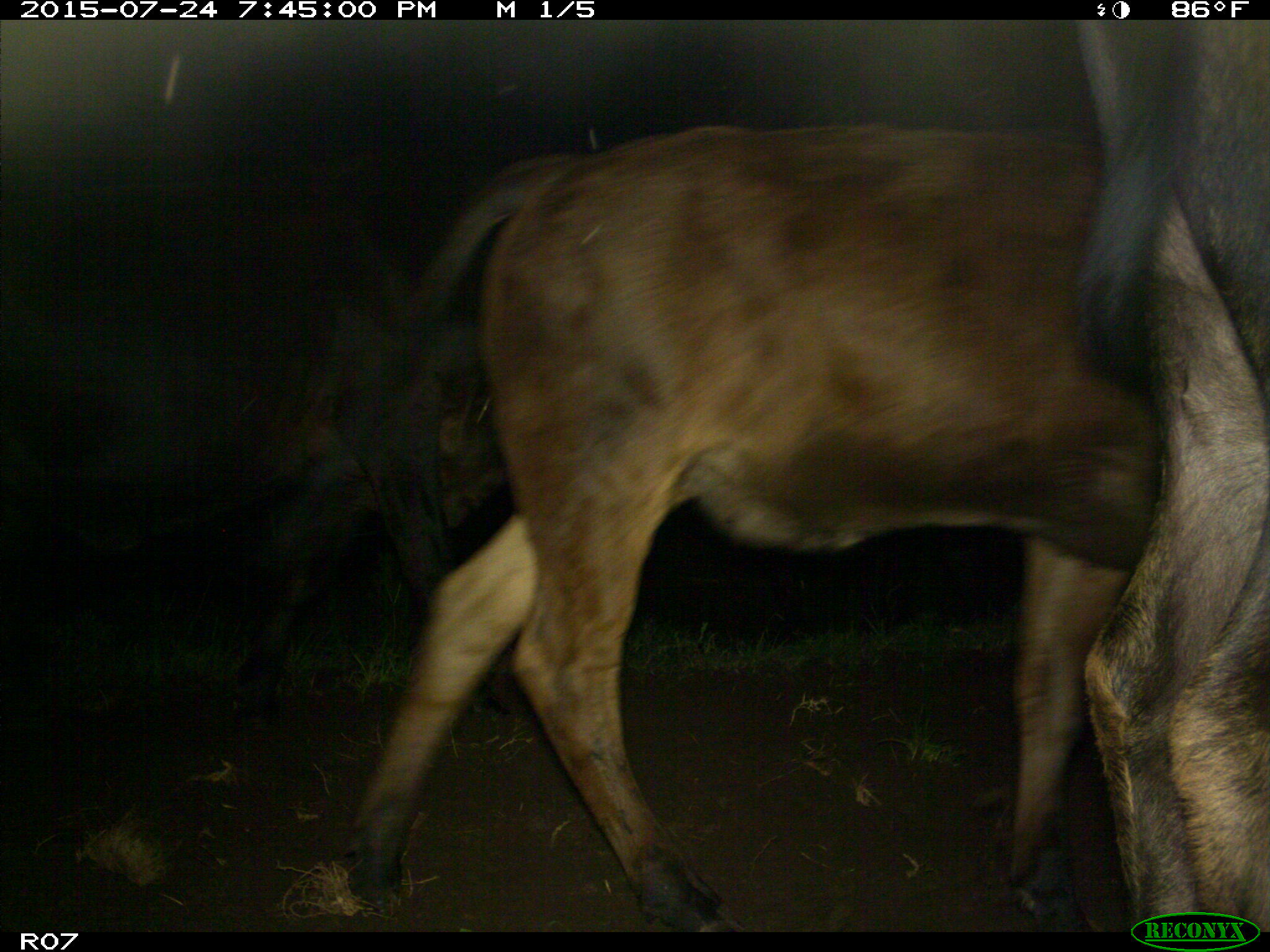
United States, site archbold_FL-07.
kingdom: Animalia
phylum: Chordata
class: Mammalia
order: Artiodactyla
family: Bovidae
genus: Bos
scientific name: Bos taurus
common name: domestic cow